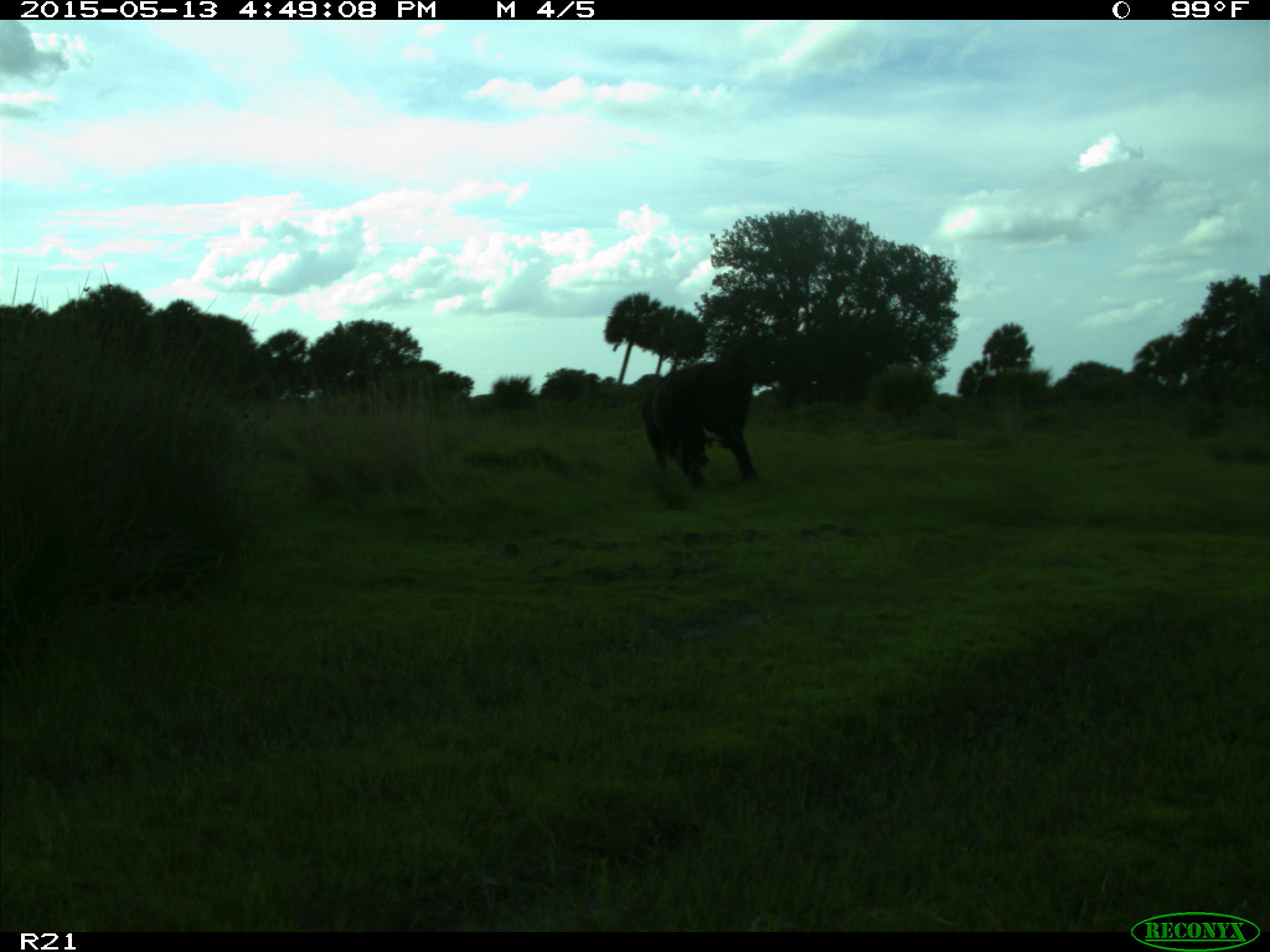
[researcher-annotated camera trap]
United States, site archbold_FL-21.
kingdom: Animalia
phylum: Chordata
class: Mammalia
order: Artiodactyla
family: Bovidae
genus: Bos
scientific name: Bos taurus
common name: domestic cow